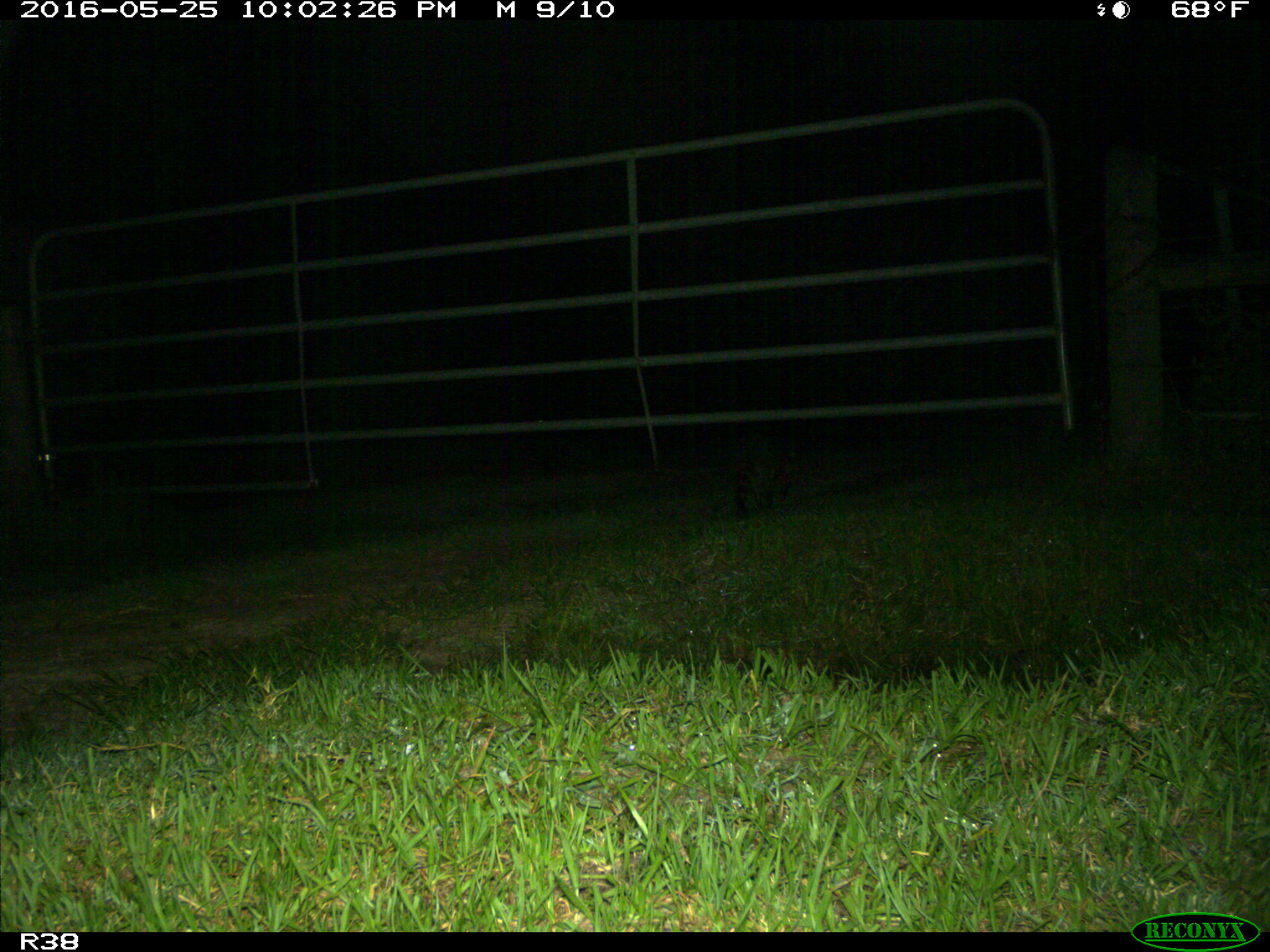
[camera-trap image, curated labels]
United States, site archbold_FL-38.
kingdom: Animalia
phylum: Chordata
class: Mammalia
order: Carnivora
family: Procyonidae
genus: Procyon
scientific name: Procyon lotor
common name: common raccoon